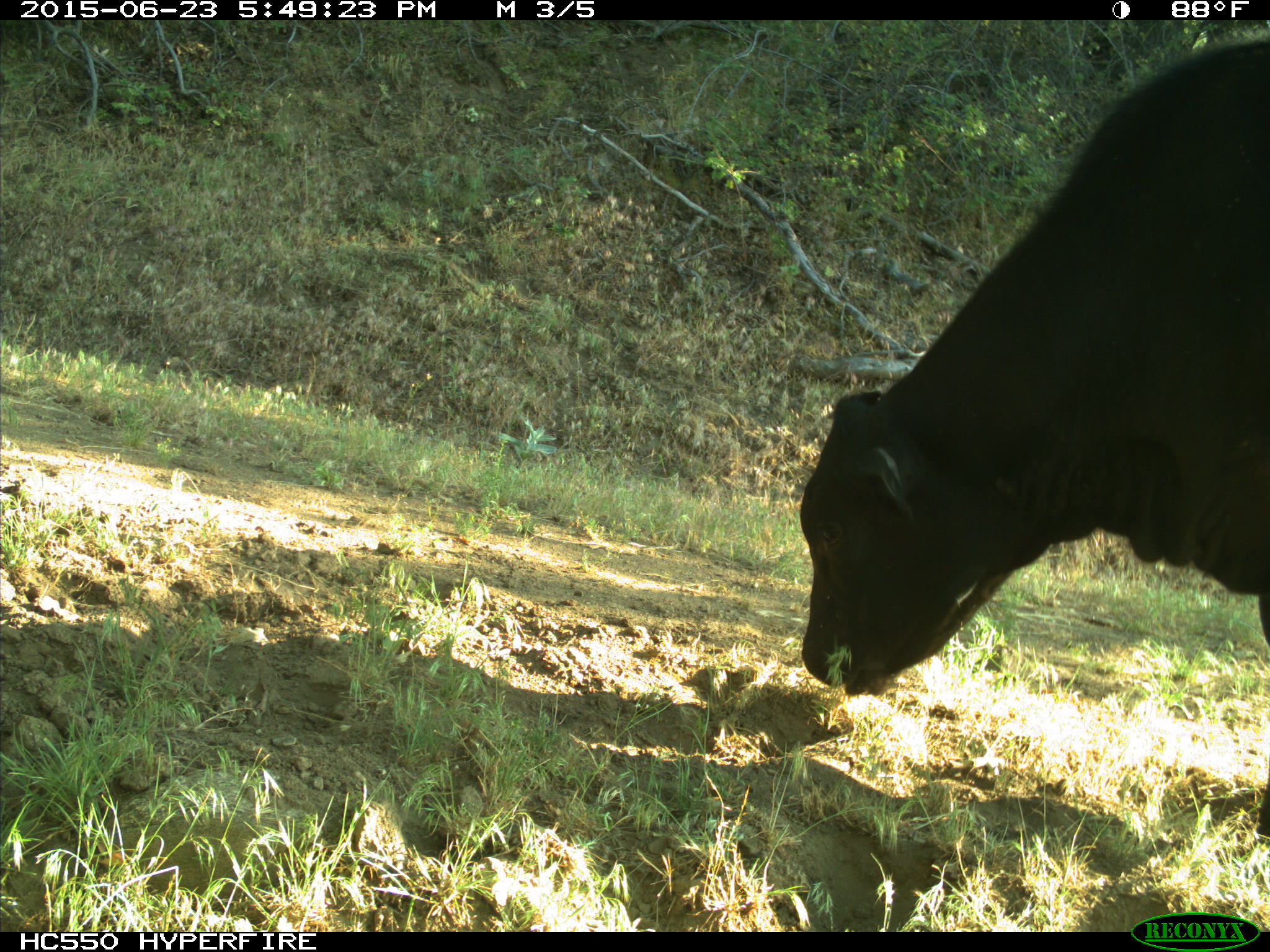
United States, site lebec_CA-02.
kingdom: Animalia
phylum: Chordata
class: Mammalia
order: Artiodactyla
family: Bovidae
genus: Bos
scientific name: Bos taurus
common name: domestic cow